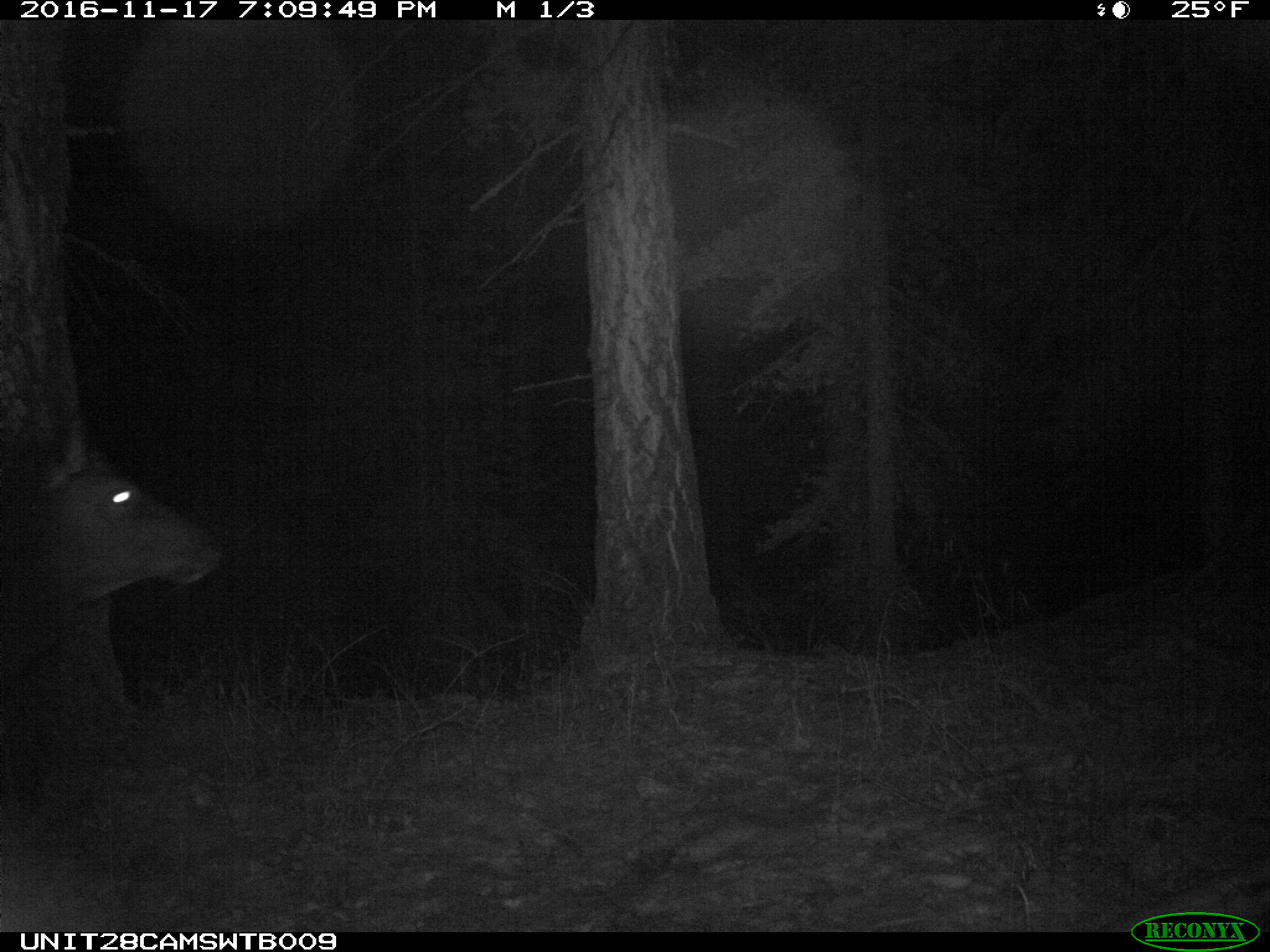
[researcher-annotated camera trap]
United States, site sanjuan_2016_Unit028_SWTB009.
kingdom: Animalia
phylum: Chordata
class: Mammalia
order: Artiodactyla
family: Cervidae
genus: Cervus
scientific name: Cervus elaphus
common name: red deer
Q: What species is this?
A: Cervus elaphus (red deer).